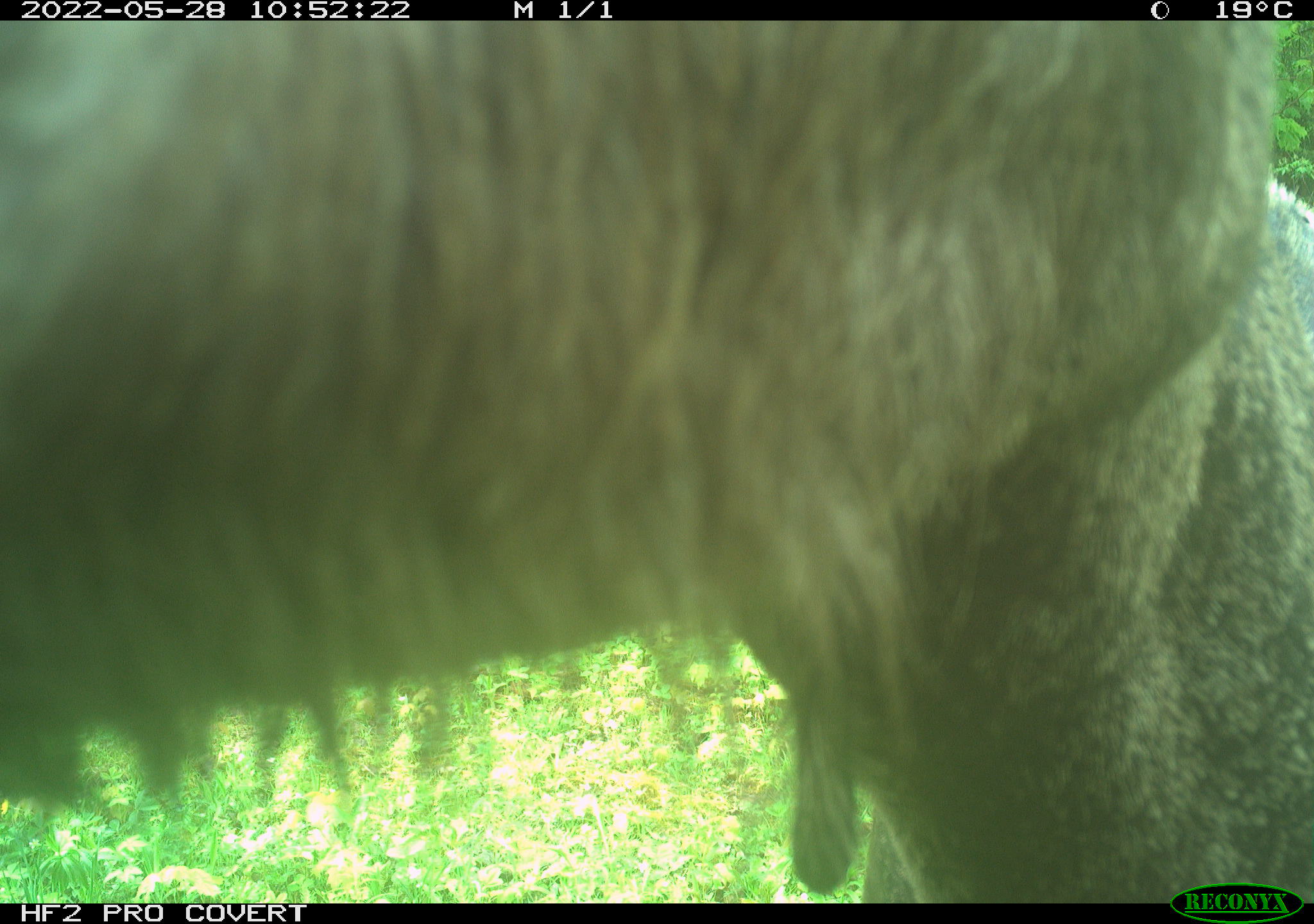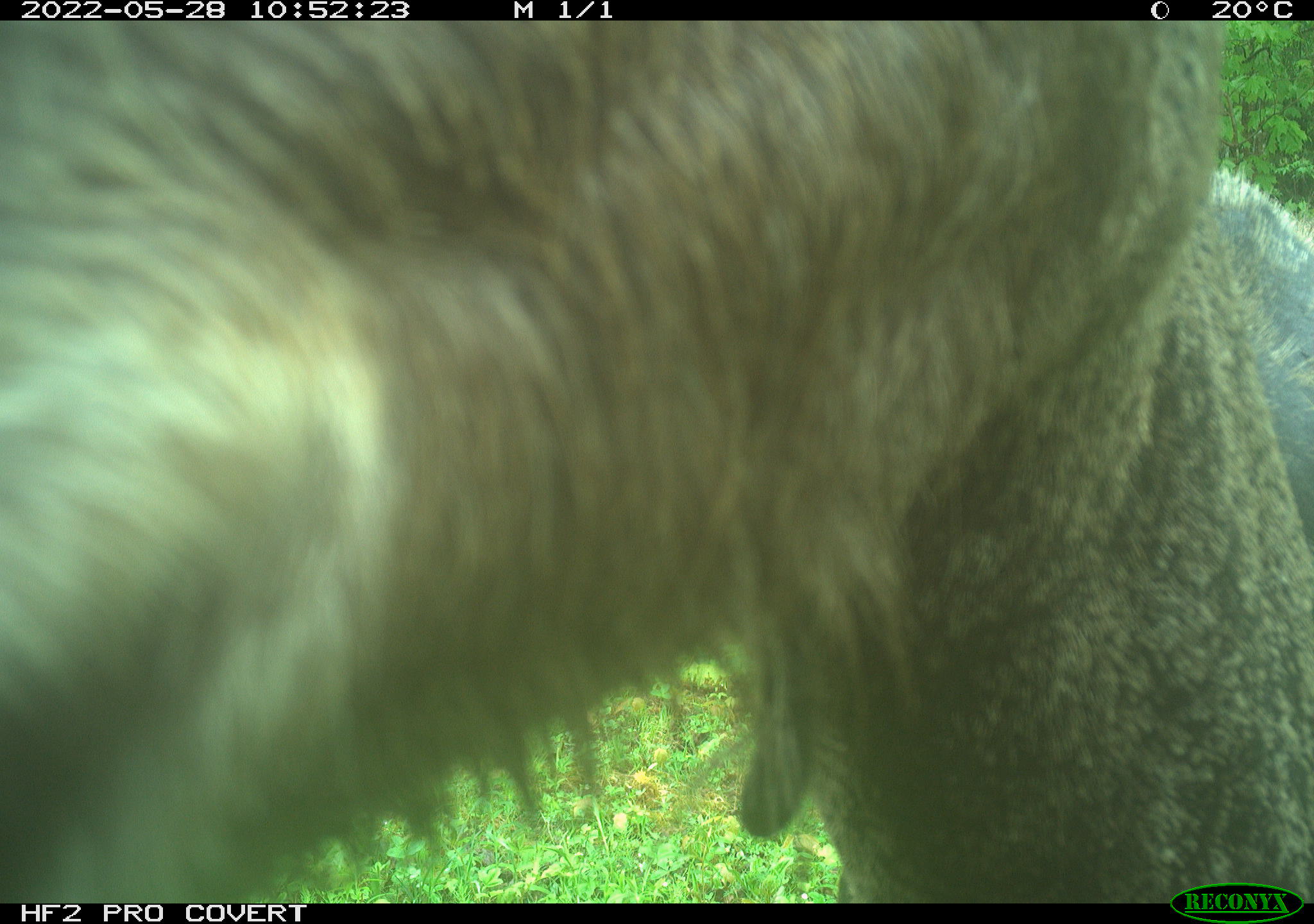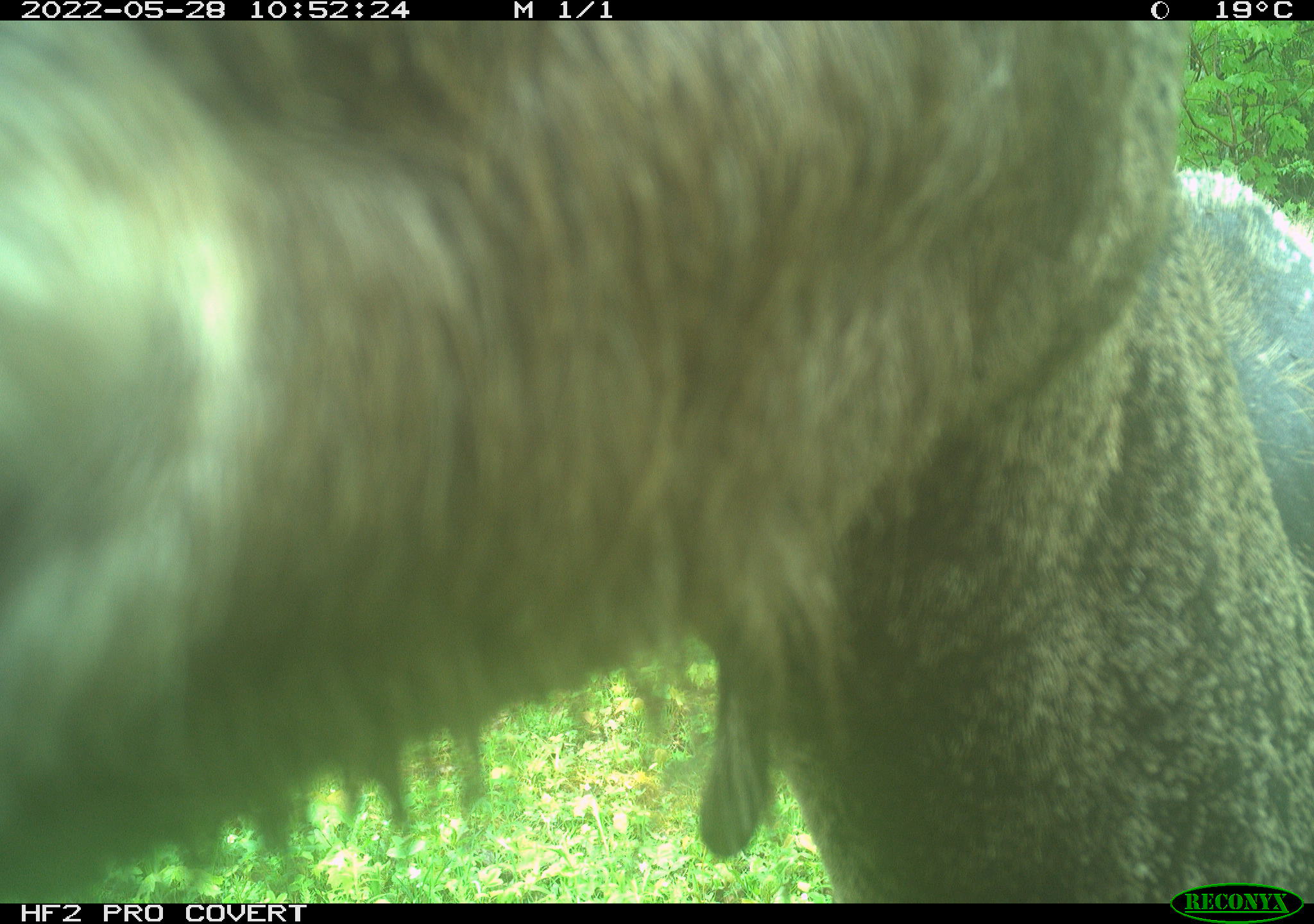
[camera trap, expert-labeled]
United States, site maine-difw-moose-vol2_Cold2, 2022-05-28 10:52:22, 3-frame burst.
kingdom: Animalia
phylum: Chordata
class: Mammalia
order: Artiodactyla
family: Cervidae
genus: Alces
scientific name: Alces alces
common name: moose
Moose (Alces alces).